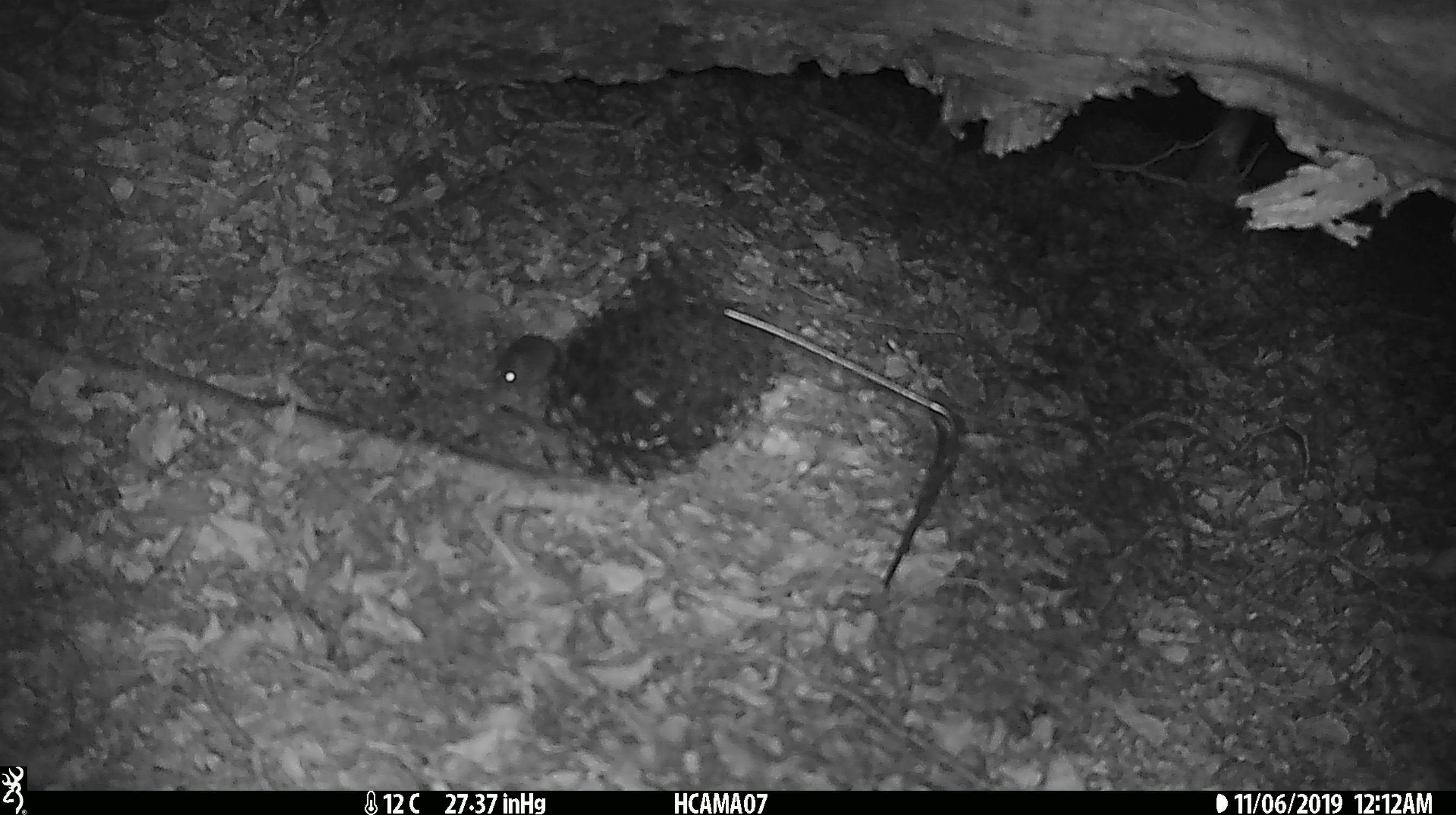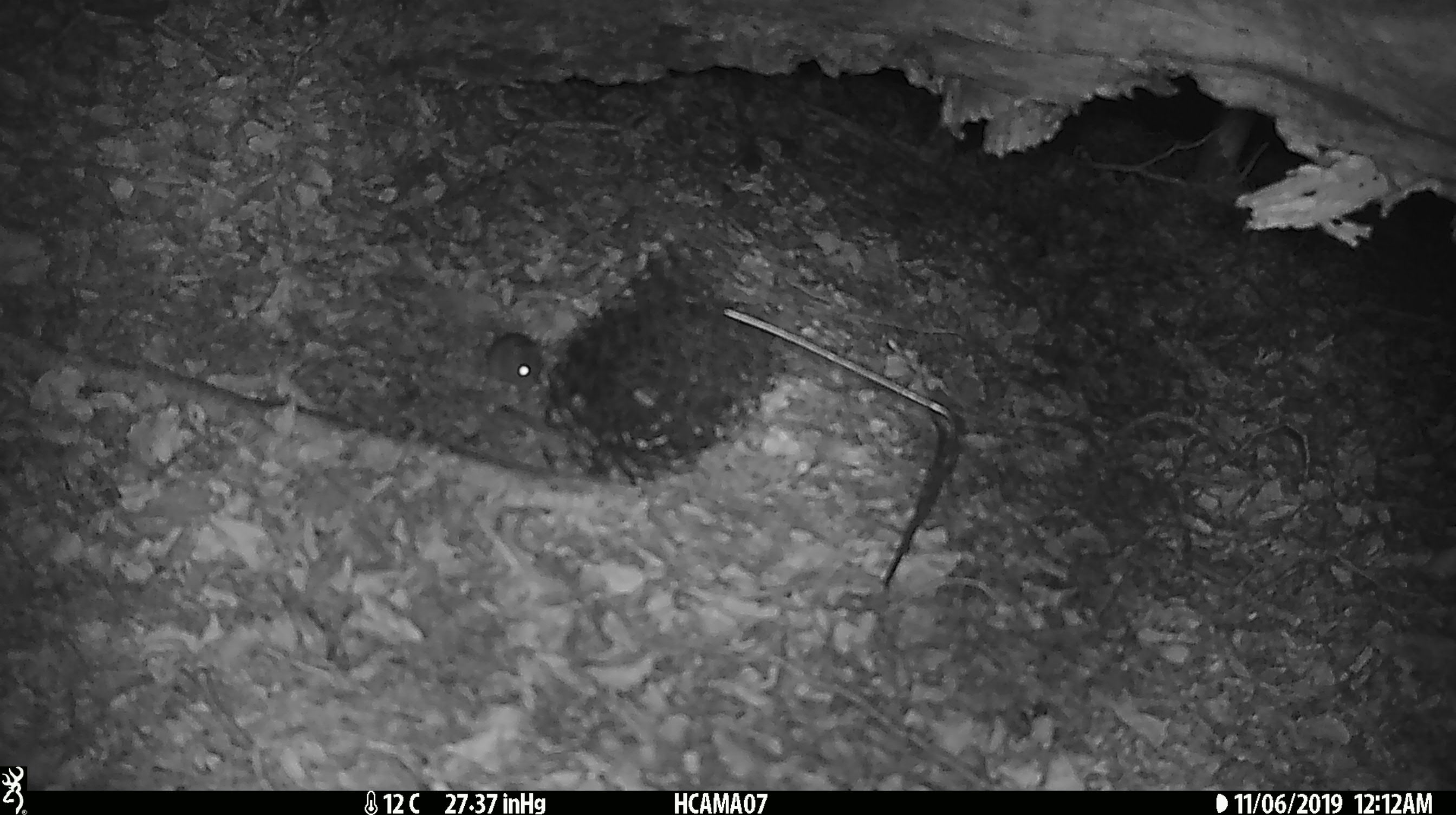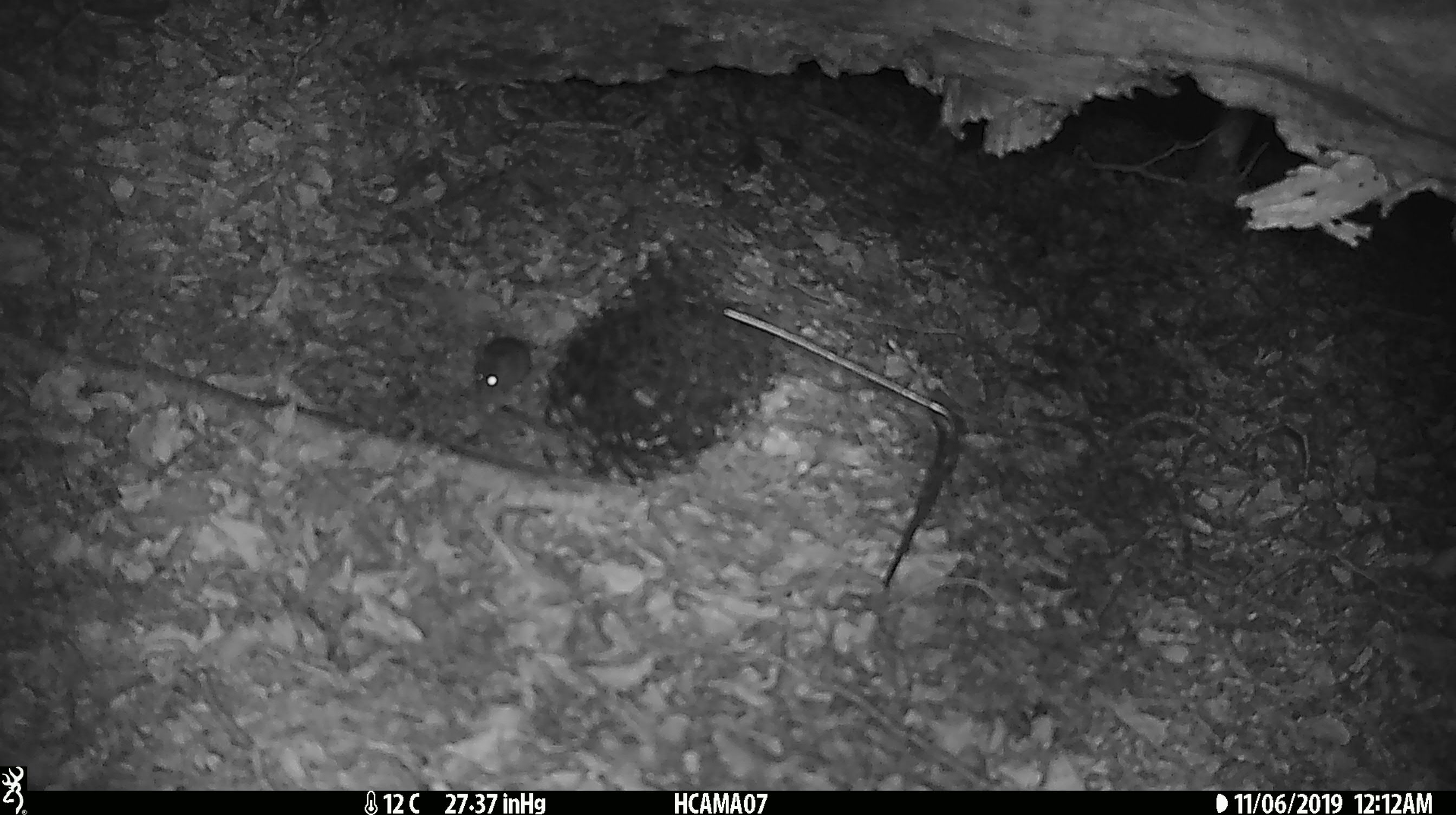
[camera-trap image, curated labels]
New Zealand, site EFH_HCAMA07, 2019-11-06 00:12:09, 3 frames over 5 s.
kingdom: Animalia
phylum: Chordata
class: Mammalia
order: Rodentia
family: Muridae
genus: Mus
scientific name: Mus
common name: mouse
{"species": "mouse (Mus)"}